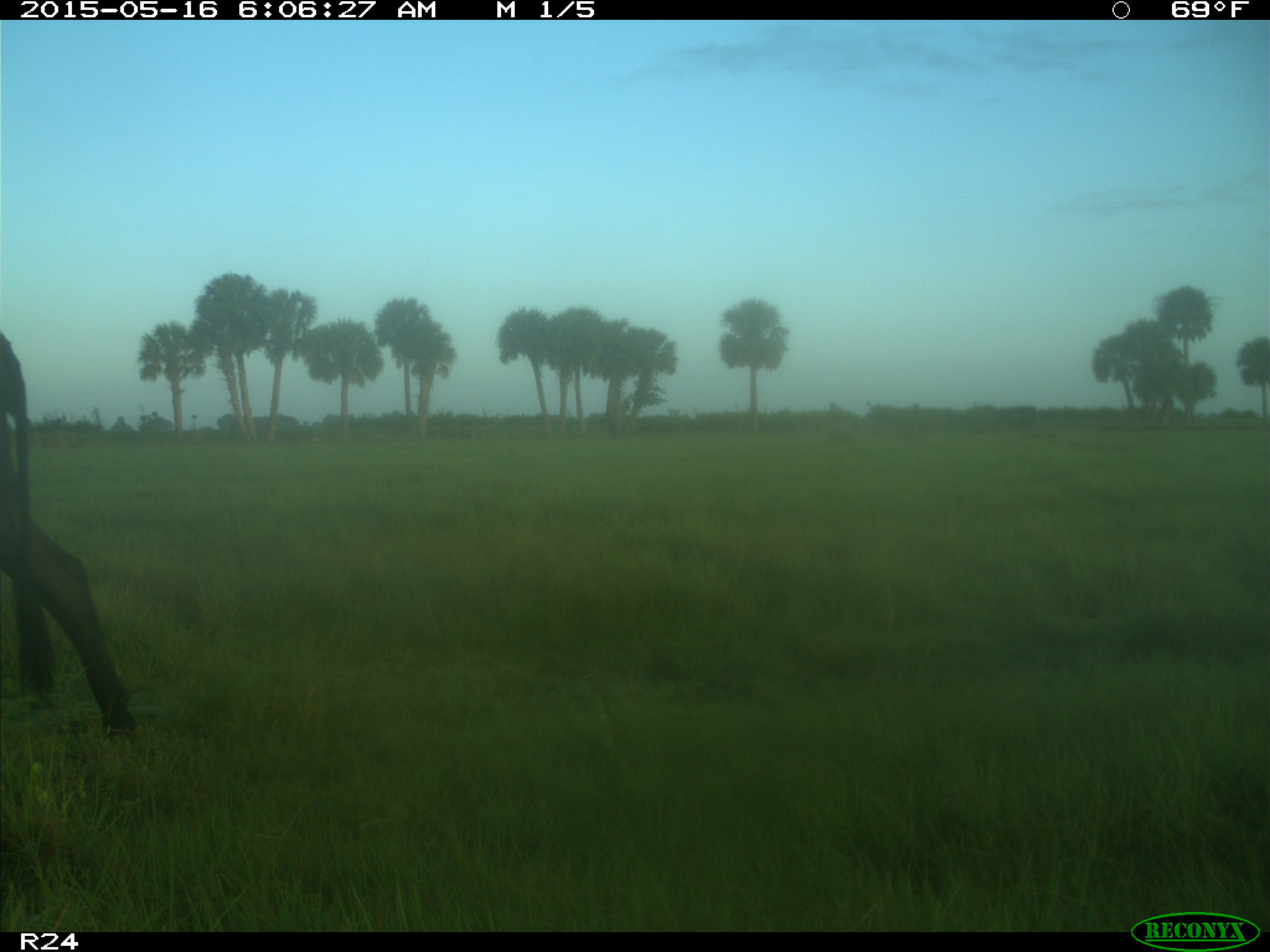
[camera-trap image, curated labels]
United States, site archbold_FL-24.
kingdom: Animalia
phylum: Chordata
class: Mammalia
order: Artiodactyla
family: Bovidae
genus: Bos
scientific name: Bos taurus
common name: domestic cow